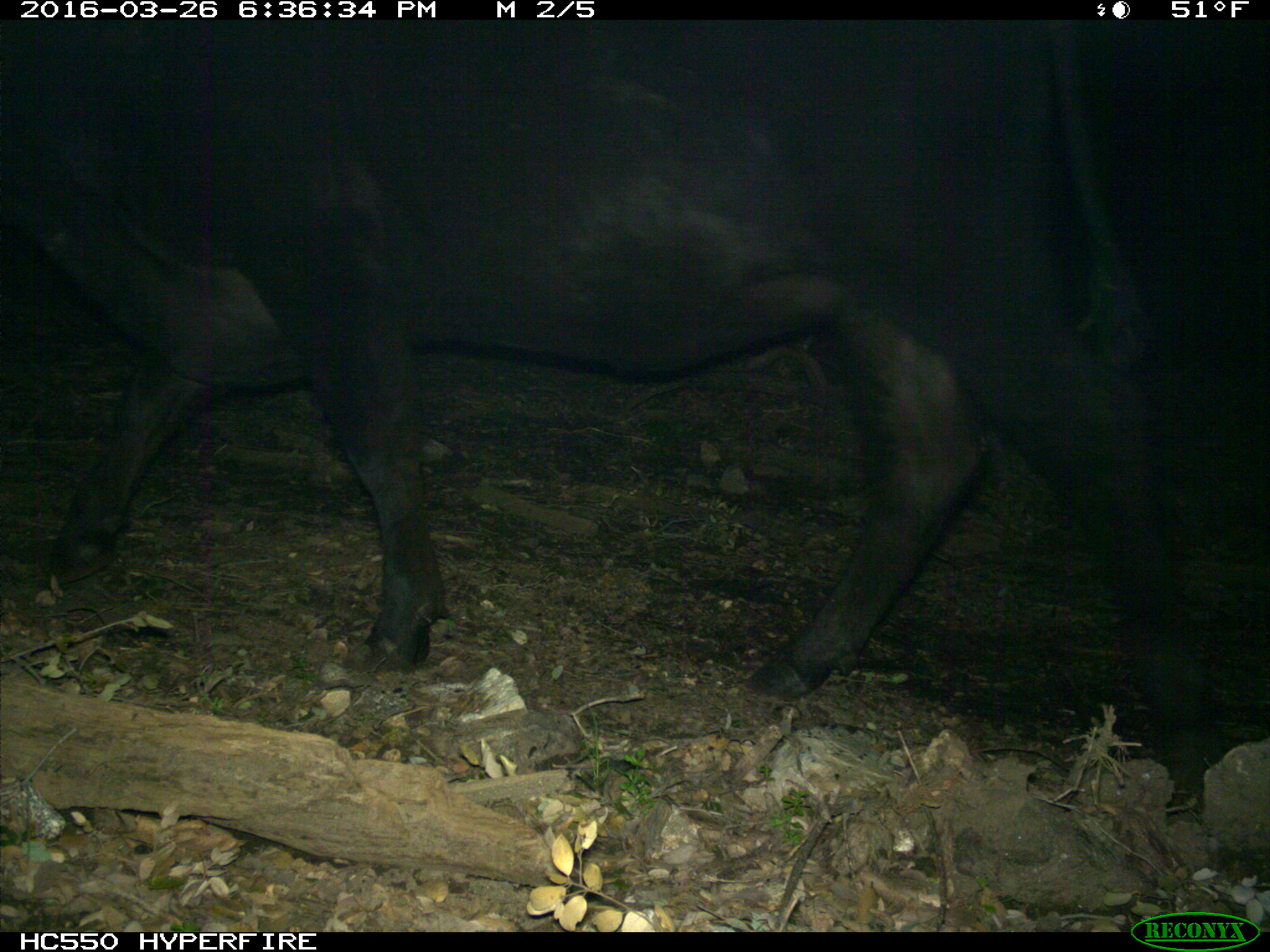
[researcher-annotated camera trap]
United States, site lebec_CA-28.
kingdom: Animalia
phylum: Chordata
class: Mammalia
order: Artiodactyla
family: Bovidae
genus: Bos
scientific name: Bos taurus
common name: domestic cow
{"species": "Bos taurus (domestic cow)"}